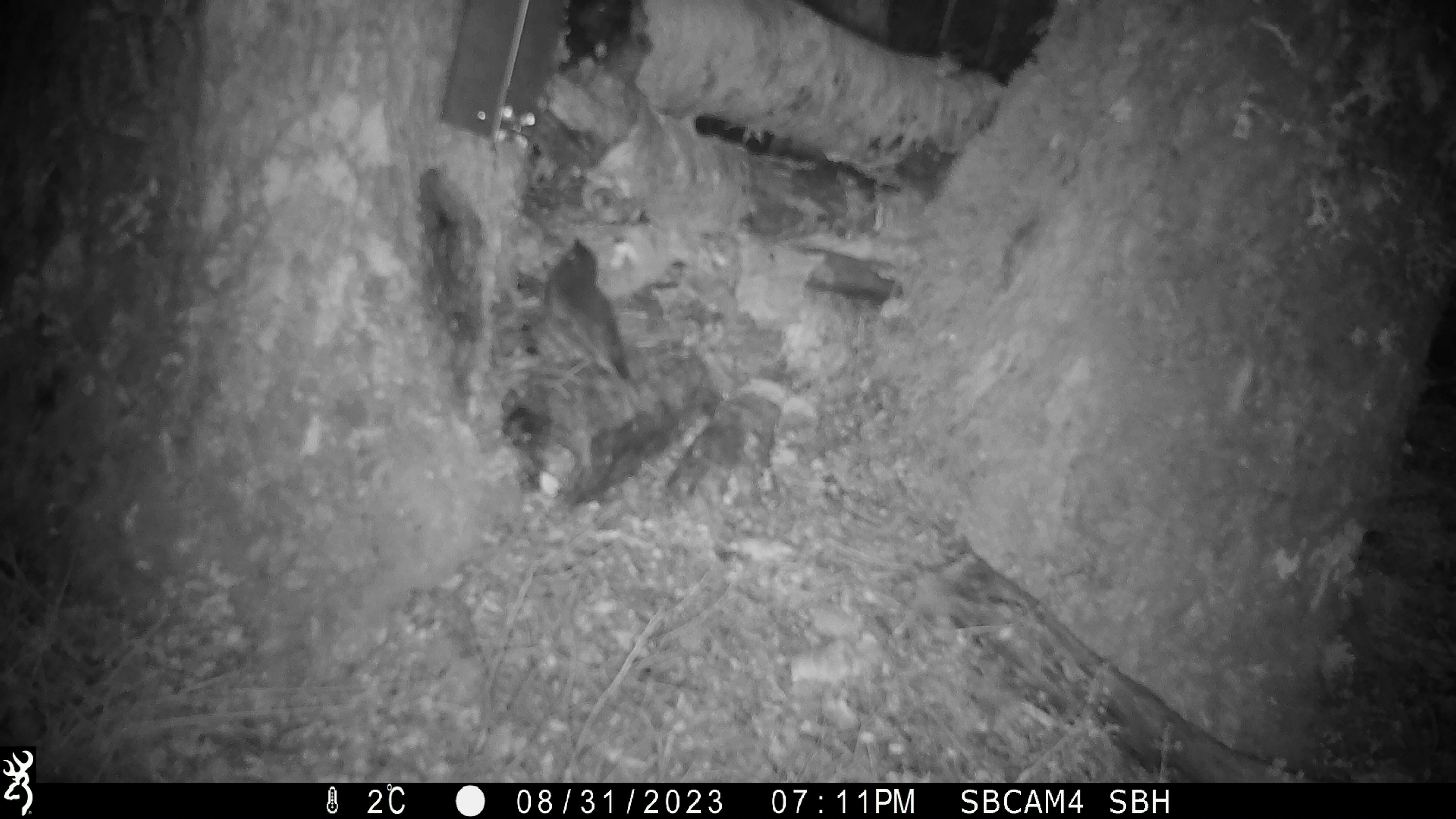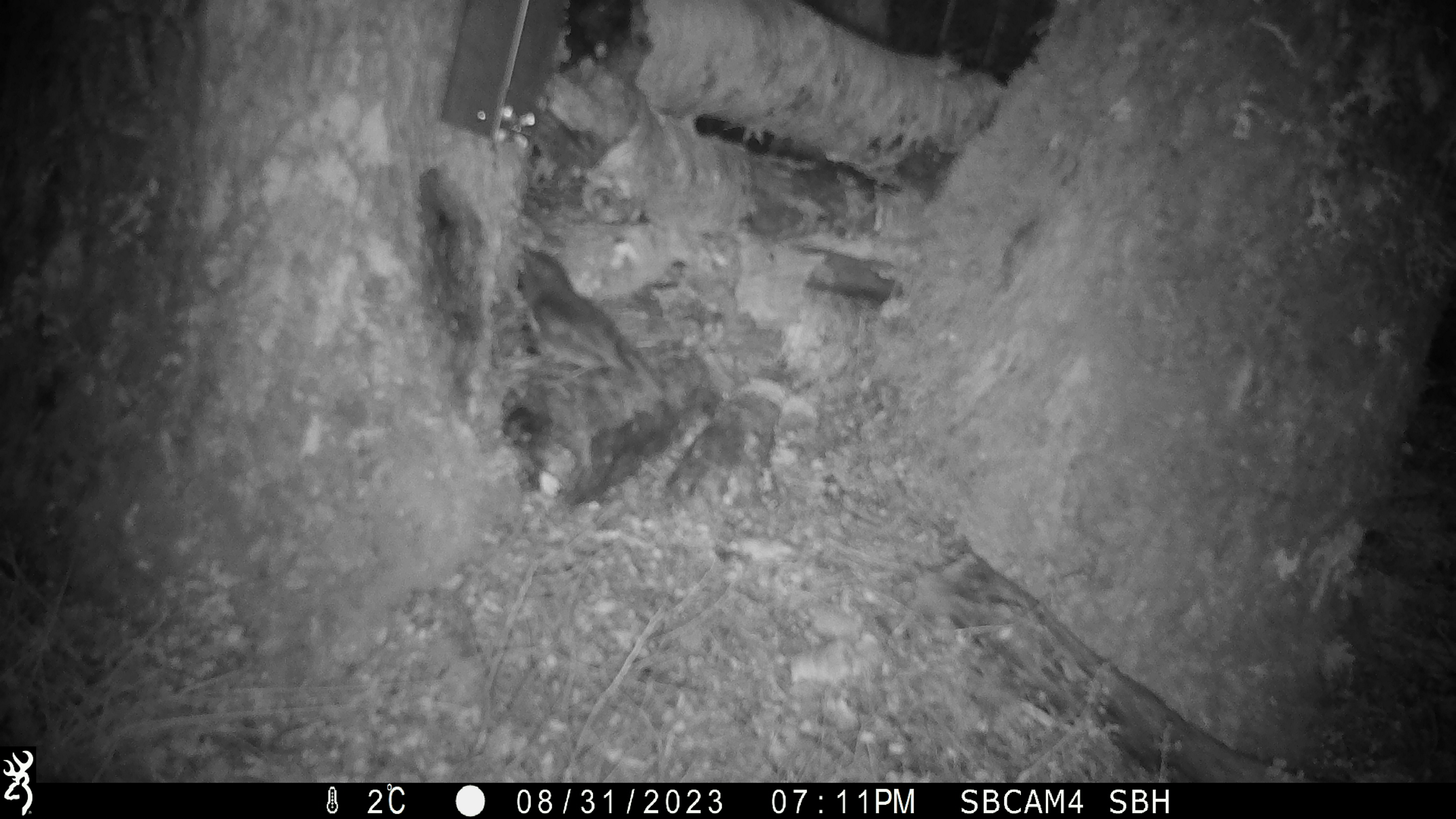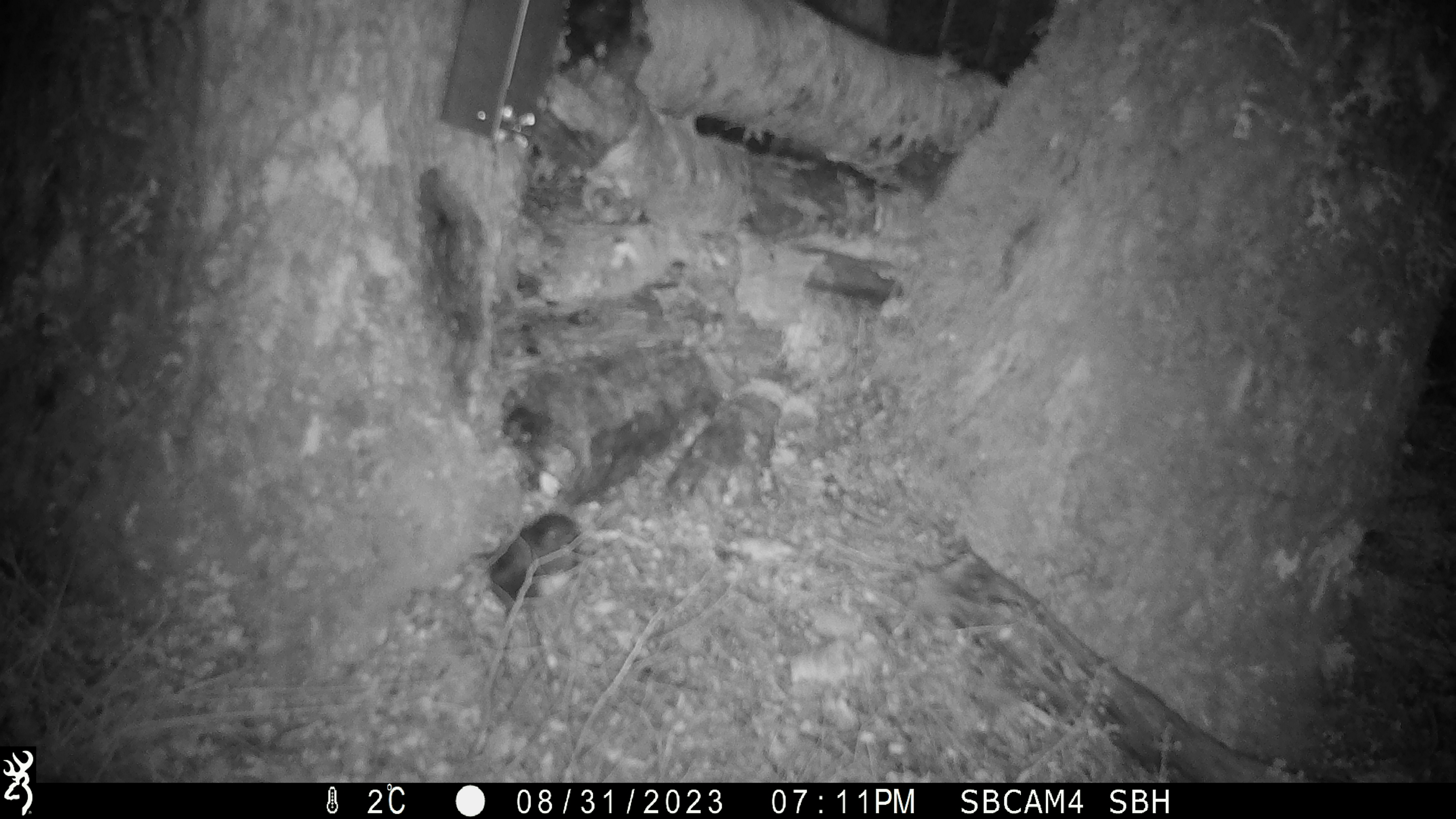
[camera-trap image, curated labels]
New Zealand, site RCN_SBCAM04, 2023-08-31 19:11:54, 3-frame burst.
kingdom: Animalia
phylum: Chordata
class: Aves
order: Passeriformes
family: Petroicidae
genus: Petroica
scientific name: Petroica australis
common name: new zealand robin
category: robin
Robin (new zealand robin) (Petroica australis).